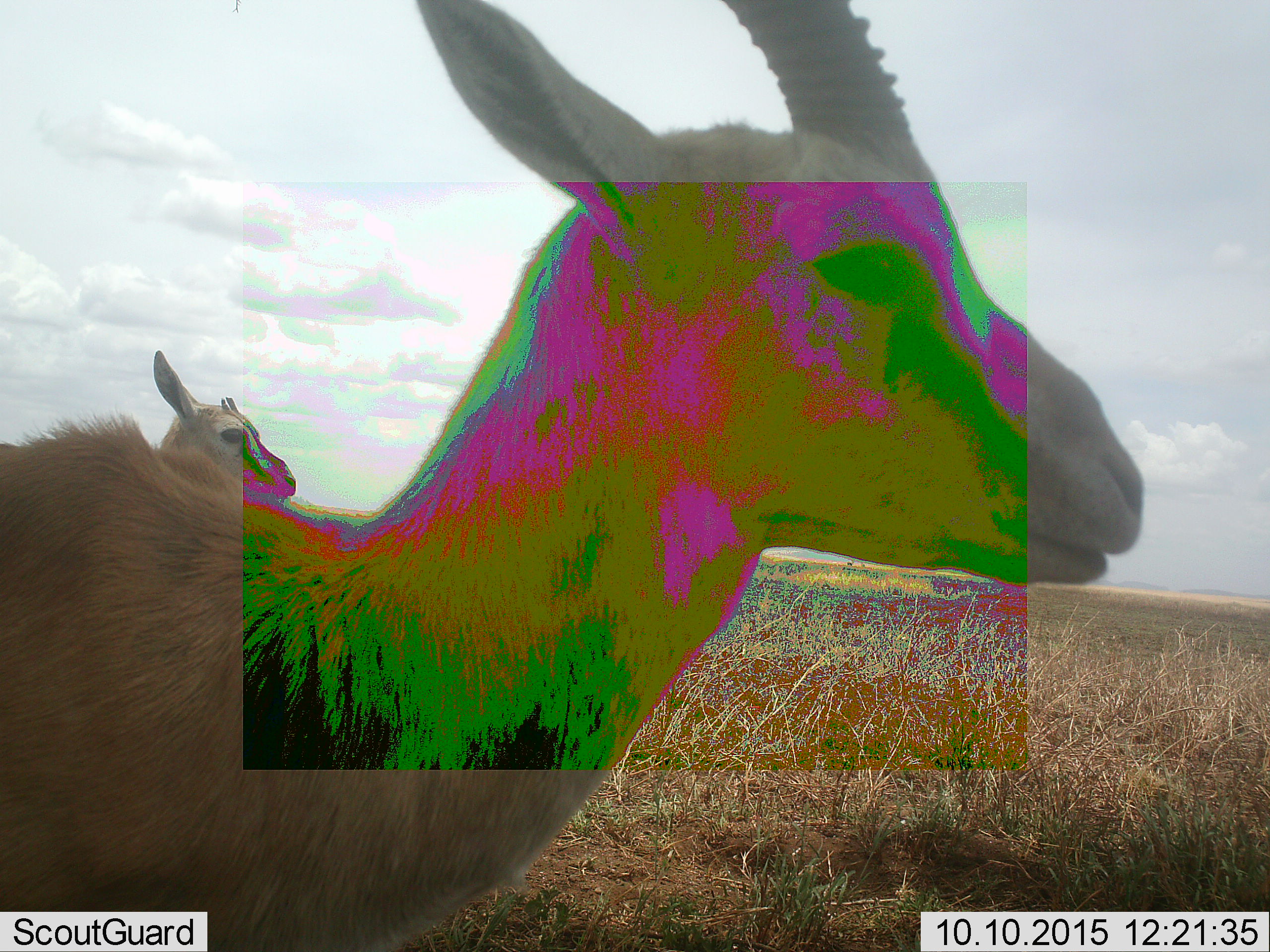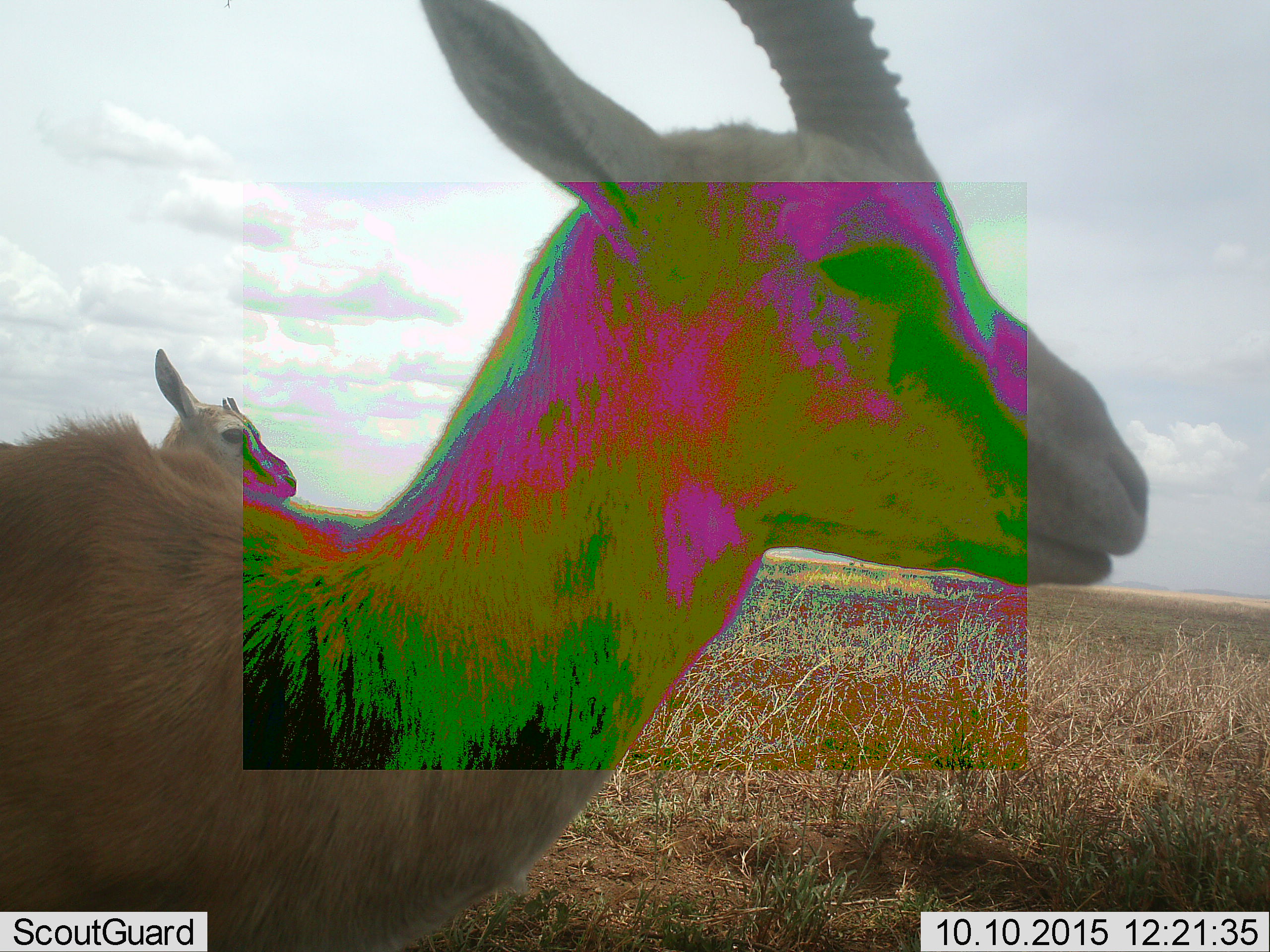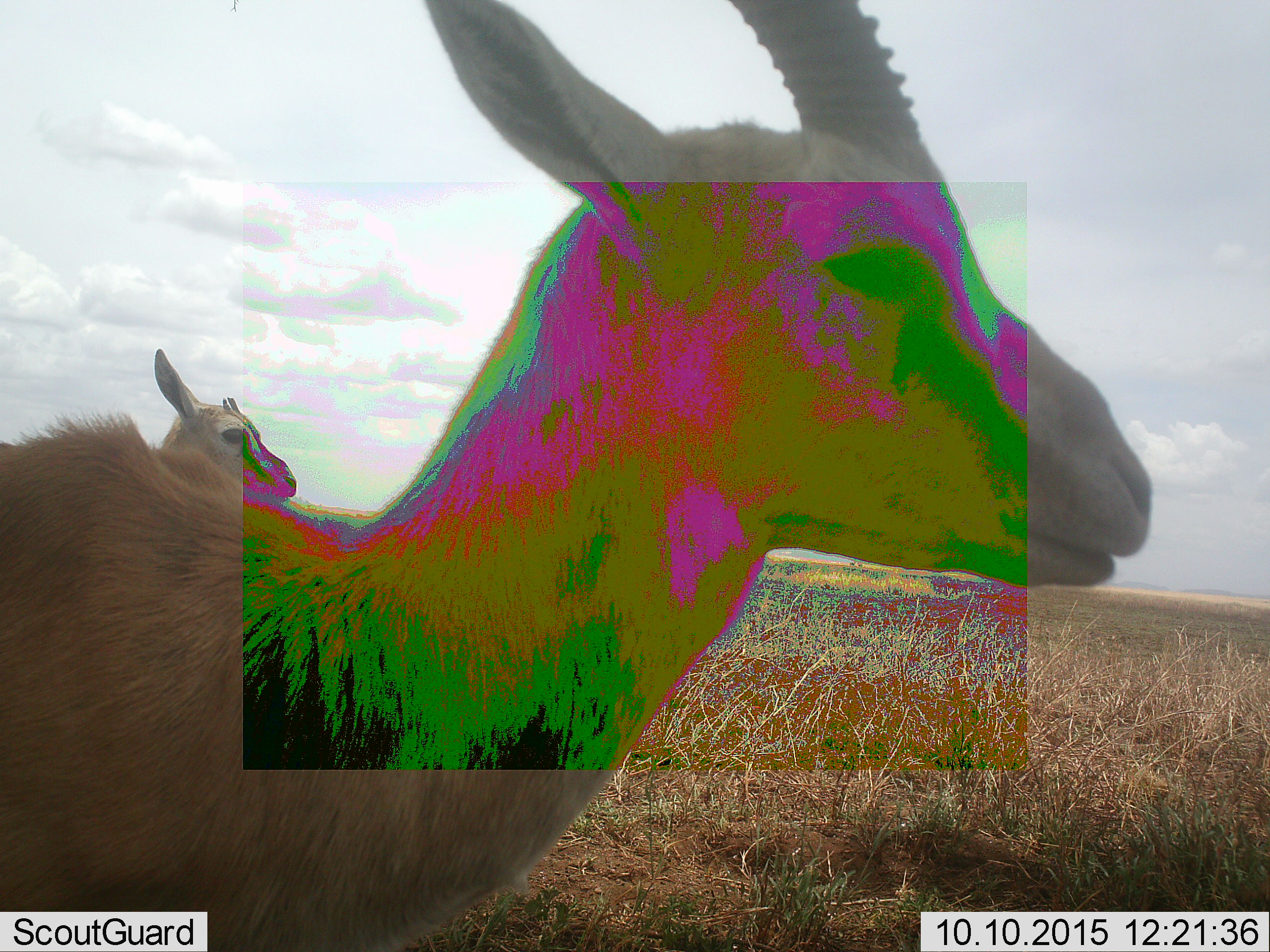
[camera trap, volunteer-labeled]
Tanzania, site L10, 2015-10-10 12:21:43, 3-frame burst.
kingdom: Animalia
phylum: Chordata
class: Mammalia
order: Artiodactyla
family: Bovidae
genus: Eudorcas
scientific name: Eudorcas thomsonii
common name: thomson's gazelle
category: gazellethomsons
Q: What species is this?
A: Gazellethomsons (thomson's gazelle) (Eudorcas thomsonii).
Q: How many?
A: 2.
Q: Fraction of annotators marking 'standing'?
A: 88%.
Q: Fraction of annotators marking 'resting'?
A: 0%.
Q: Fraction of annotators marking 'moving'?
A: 25%.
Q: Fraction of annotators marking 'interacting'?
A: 0%.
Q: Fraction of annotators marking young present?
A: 0%.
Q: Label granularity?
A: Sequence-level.